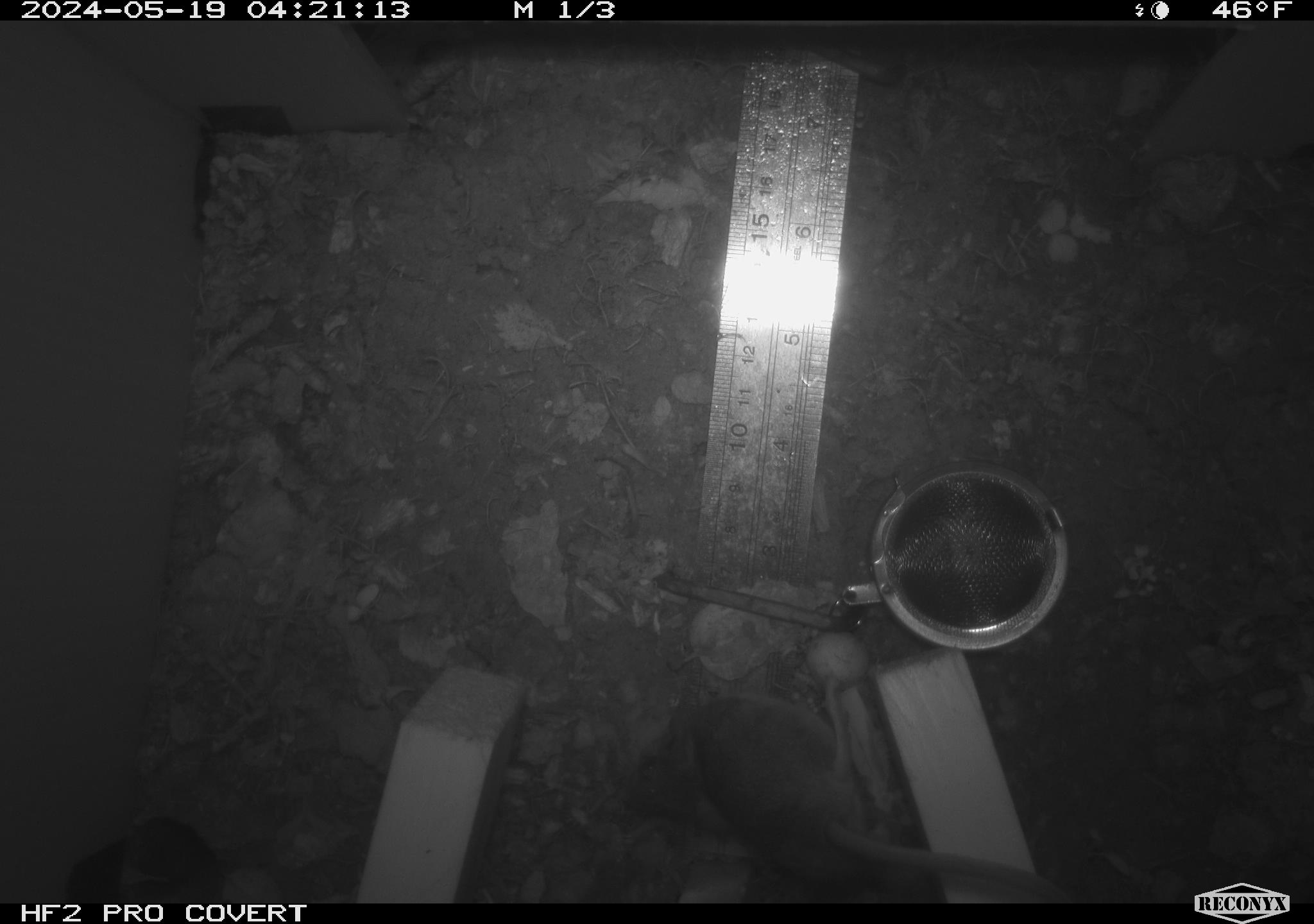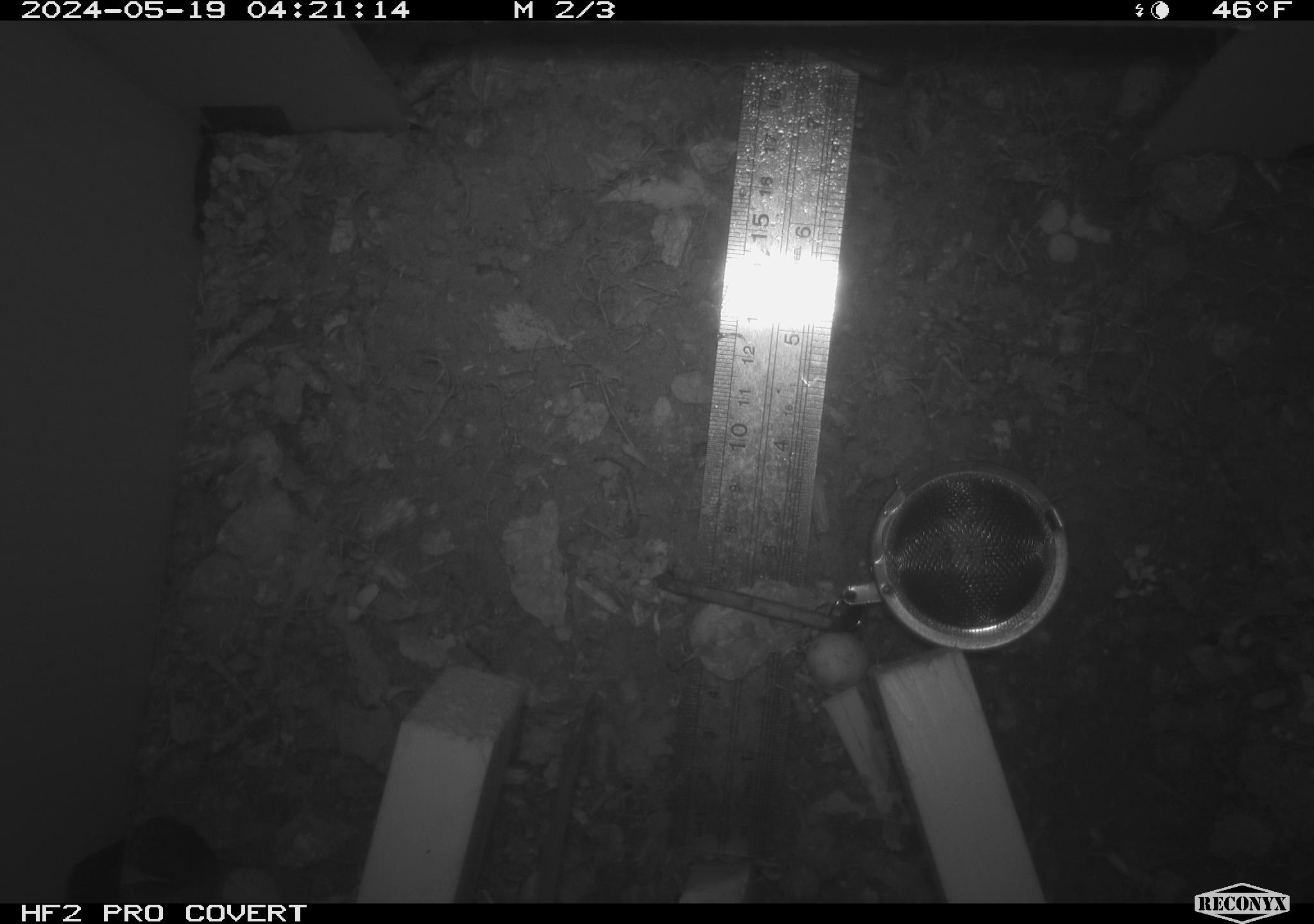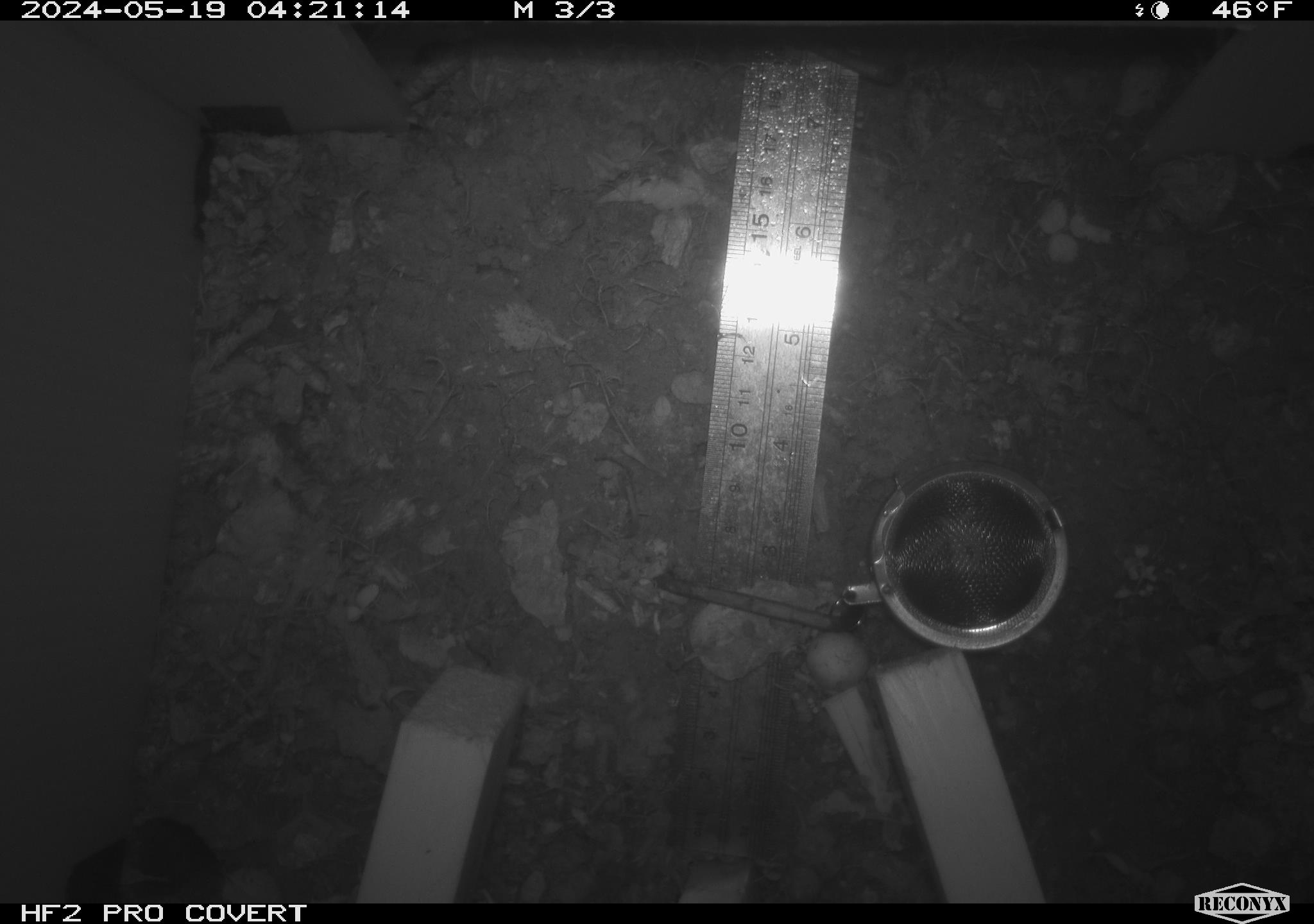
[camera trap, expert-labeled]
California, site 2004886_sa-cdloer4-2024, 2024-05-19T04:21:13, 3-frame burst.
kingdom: Animalia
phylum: Chordata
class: Mammalia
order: Rodentia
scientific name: Rodentia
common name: rodent